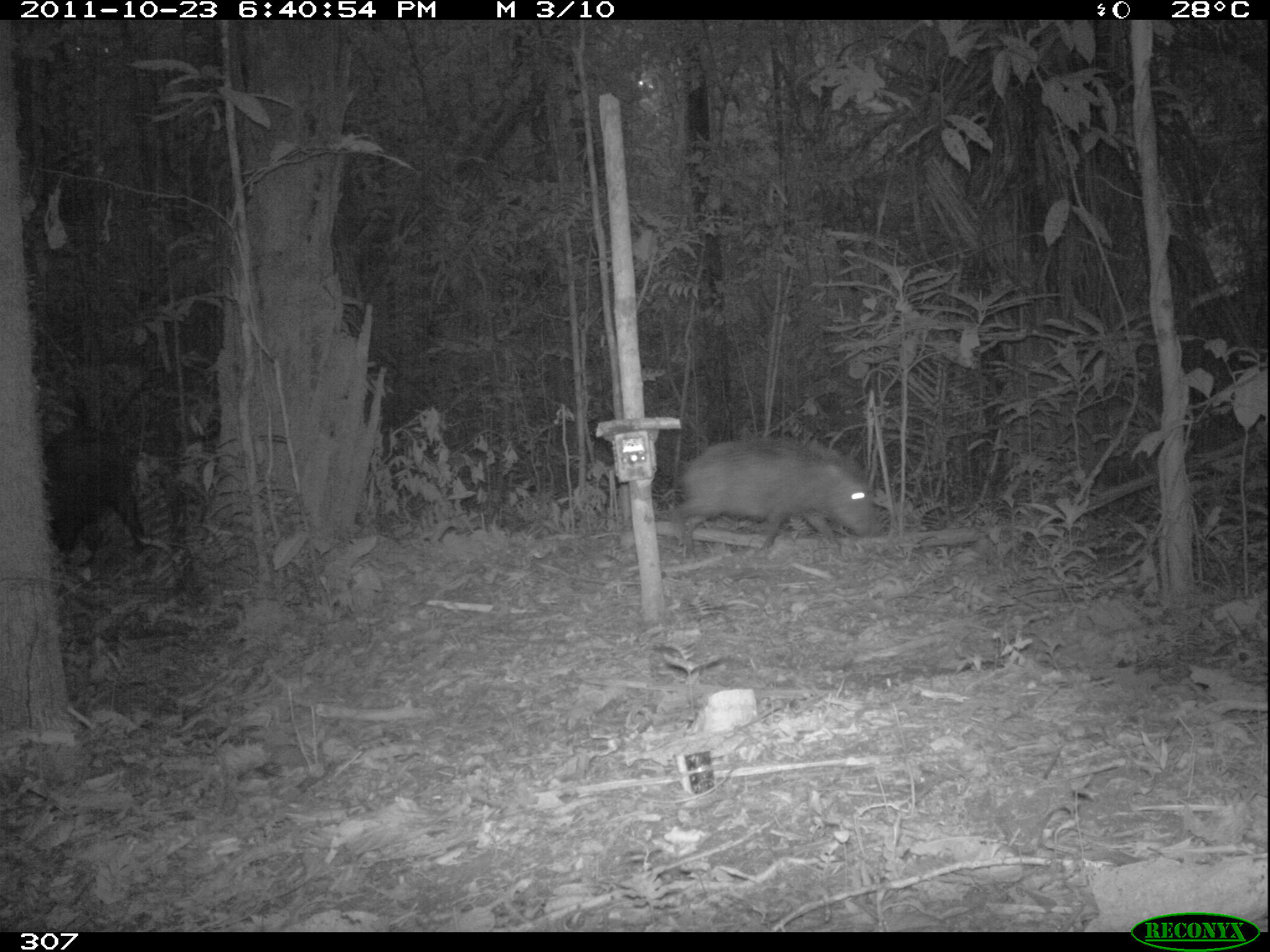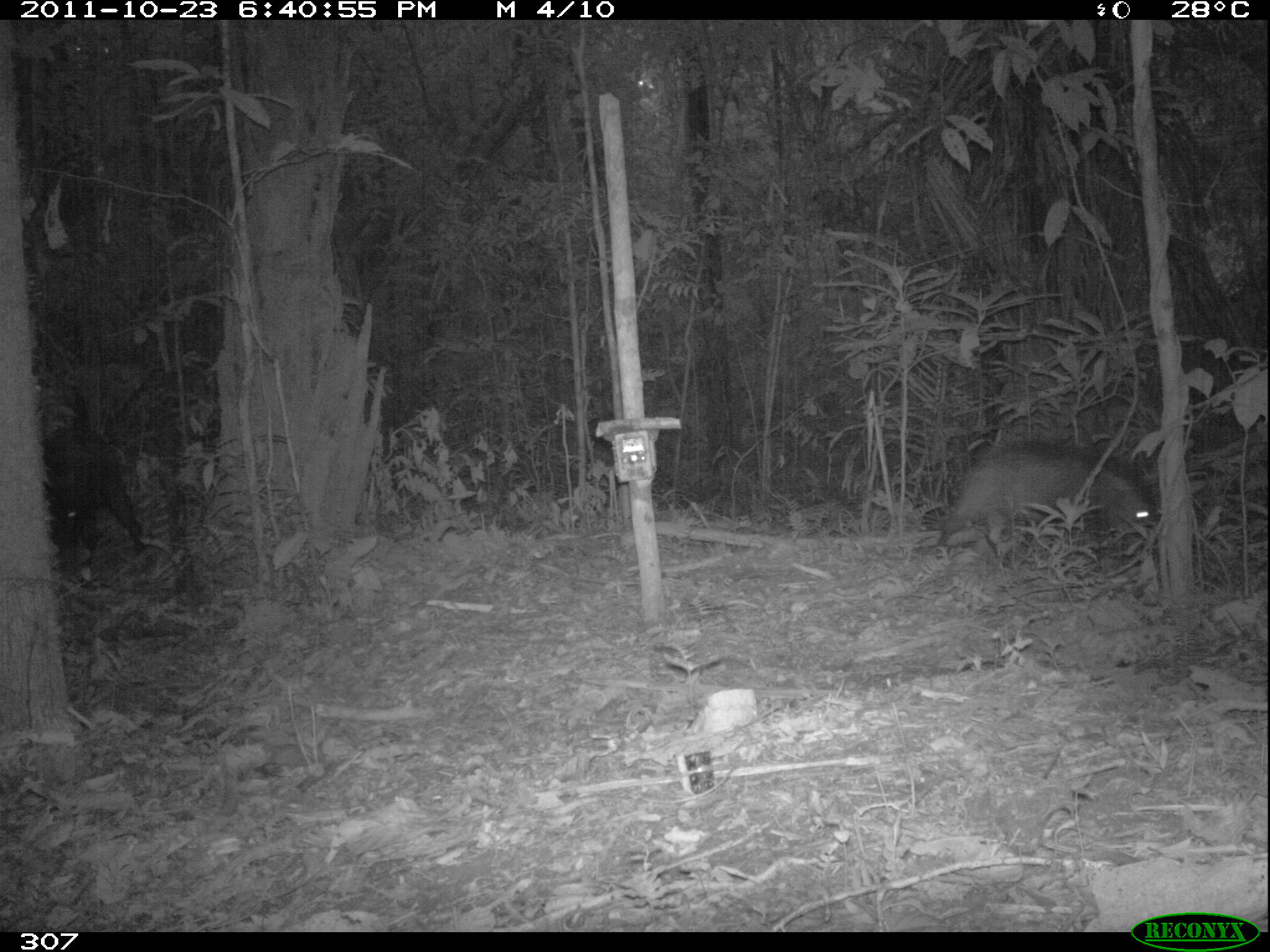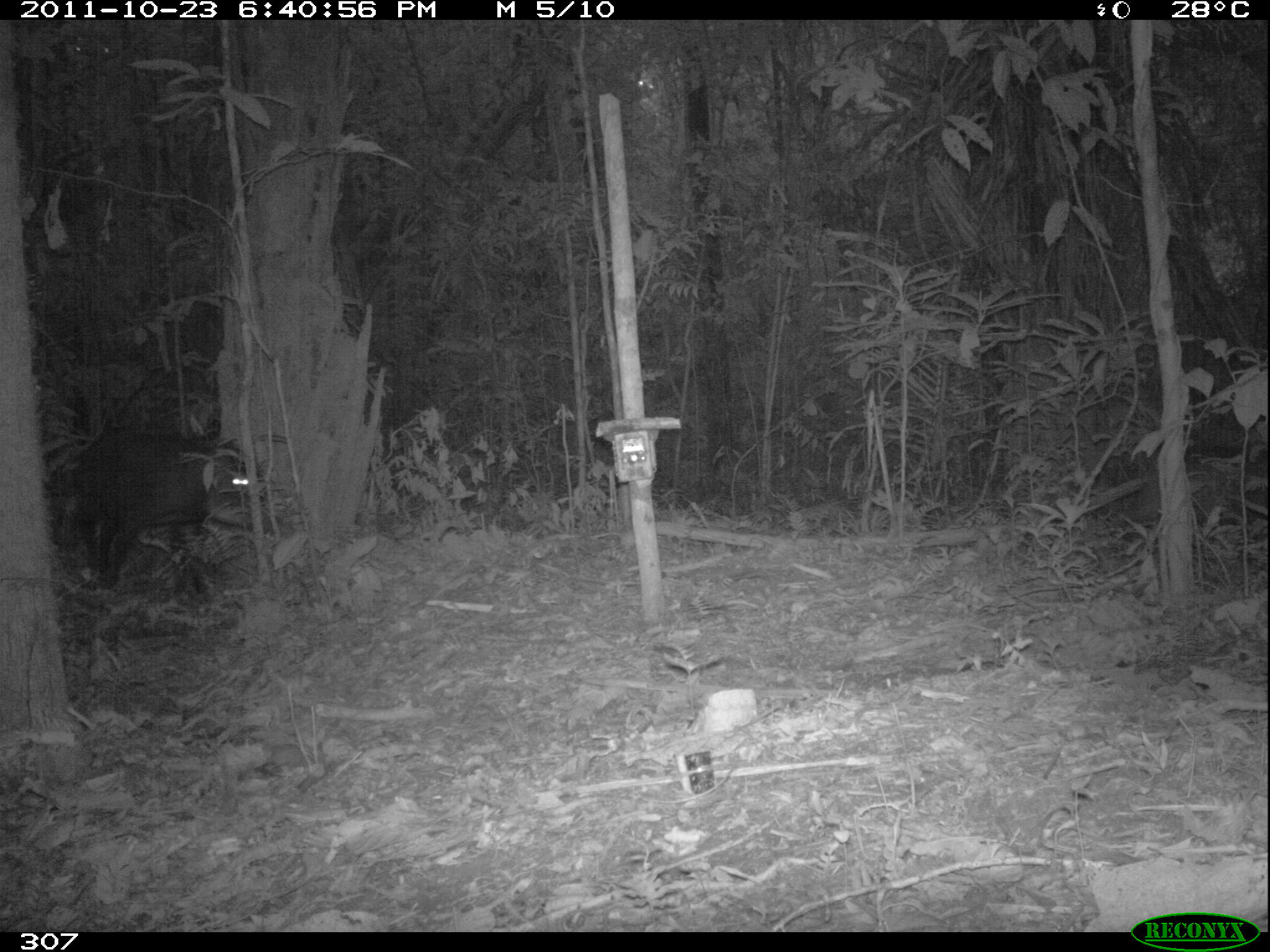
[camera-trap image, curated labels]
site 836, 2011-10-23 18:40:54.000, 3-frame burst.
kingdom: Animalia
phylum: Chordata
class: Mammalia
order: Artiodactyla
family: Tayassuidae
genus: Tayassu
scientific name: Tayassu pecari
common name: white-lipped peccary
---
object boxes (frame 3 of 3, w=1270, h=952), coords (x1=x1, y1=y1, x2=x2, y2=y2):
tayassu pecari: (x1=85, y1=427, x2=264, y2=587)